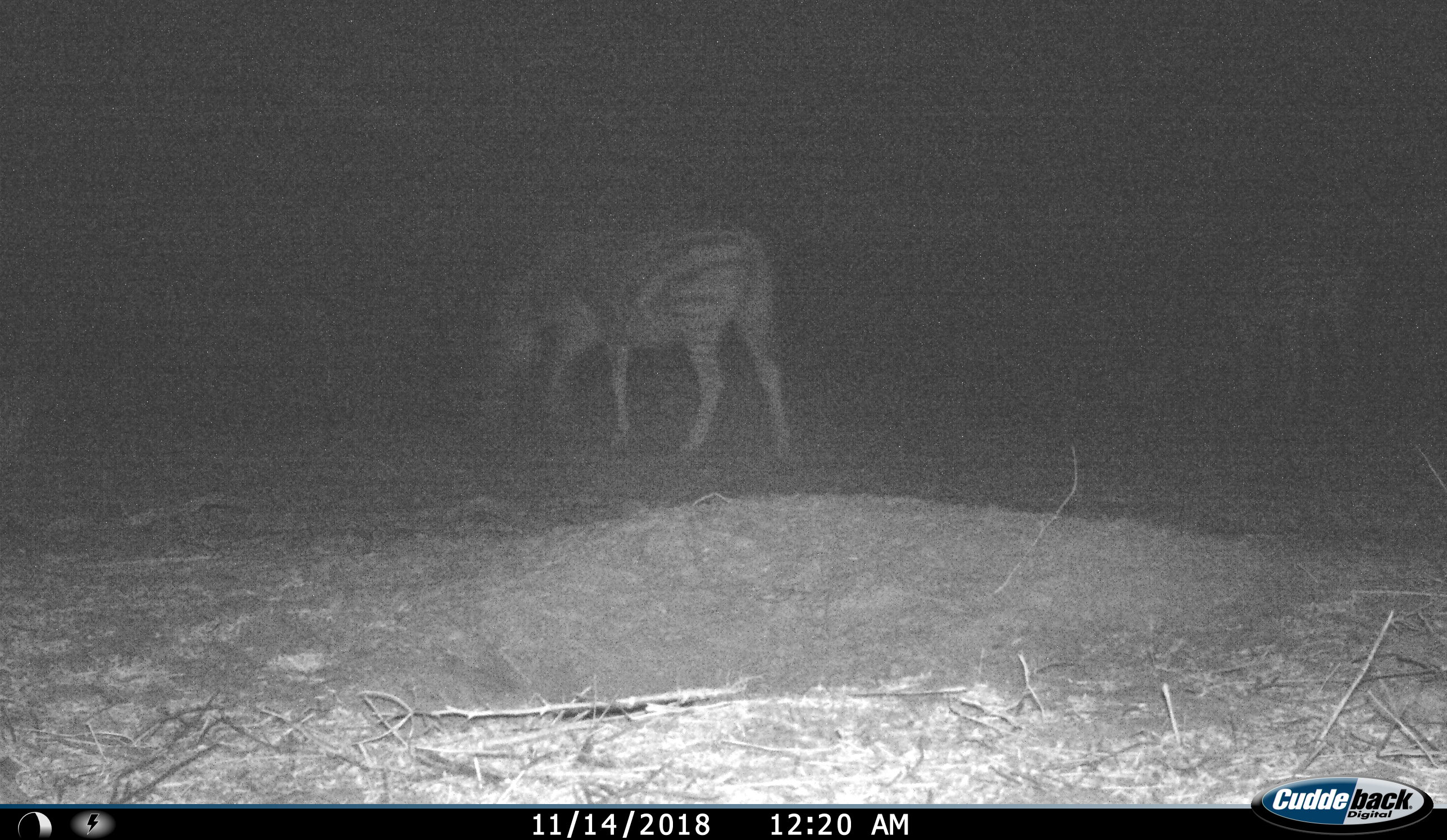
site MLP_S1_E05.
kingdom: Animalia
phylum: Chordata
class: Mammalia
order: Perissodactyla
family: Equidae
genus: Equus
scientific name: Equus quagga burchellii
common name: burchell's zebra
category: zebraburchells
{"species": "zebraburchells (burchell's zebra) (Equus quagga burchellii)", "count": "1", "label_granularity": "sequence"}